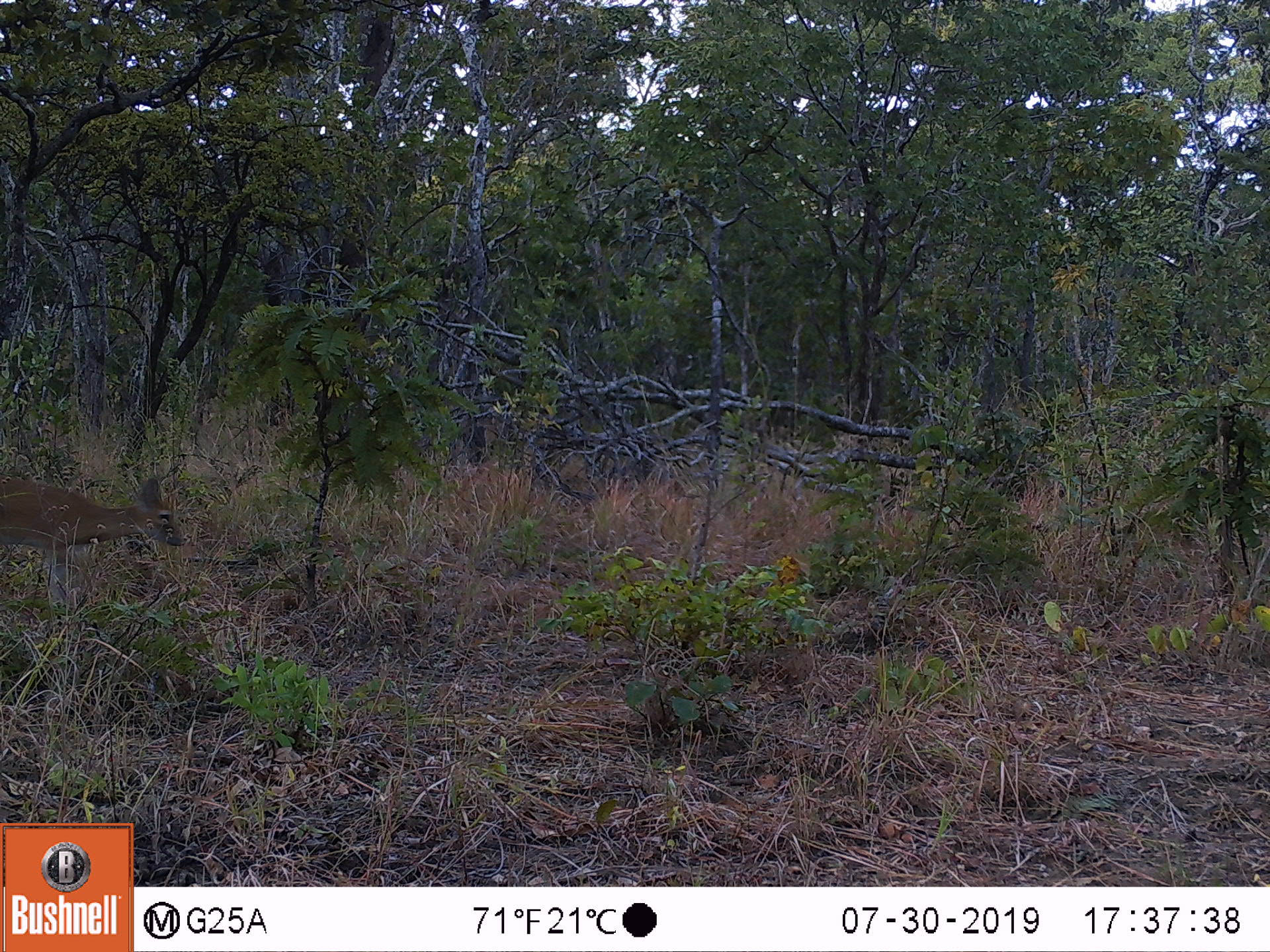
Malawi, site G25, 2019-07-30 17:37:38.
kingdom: Animalia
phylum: Chordata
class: Mammalia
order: Artiodactyla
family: Bovidae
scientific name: Antilopinae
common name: small antelope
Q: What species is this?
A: Small antelope (Antilopinae).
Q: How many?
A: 1.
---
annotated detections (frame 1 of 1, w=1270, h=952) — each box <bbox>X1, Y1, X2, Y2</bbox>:
small antelope: <bbox>0, 464, 190, 630</bbox>